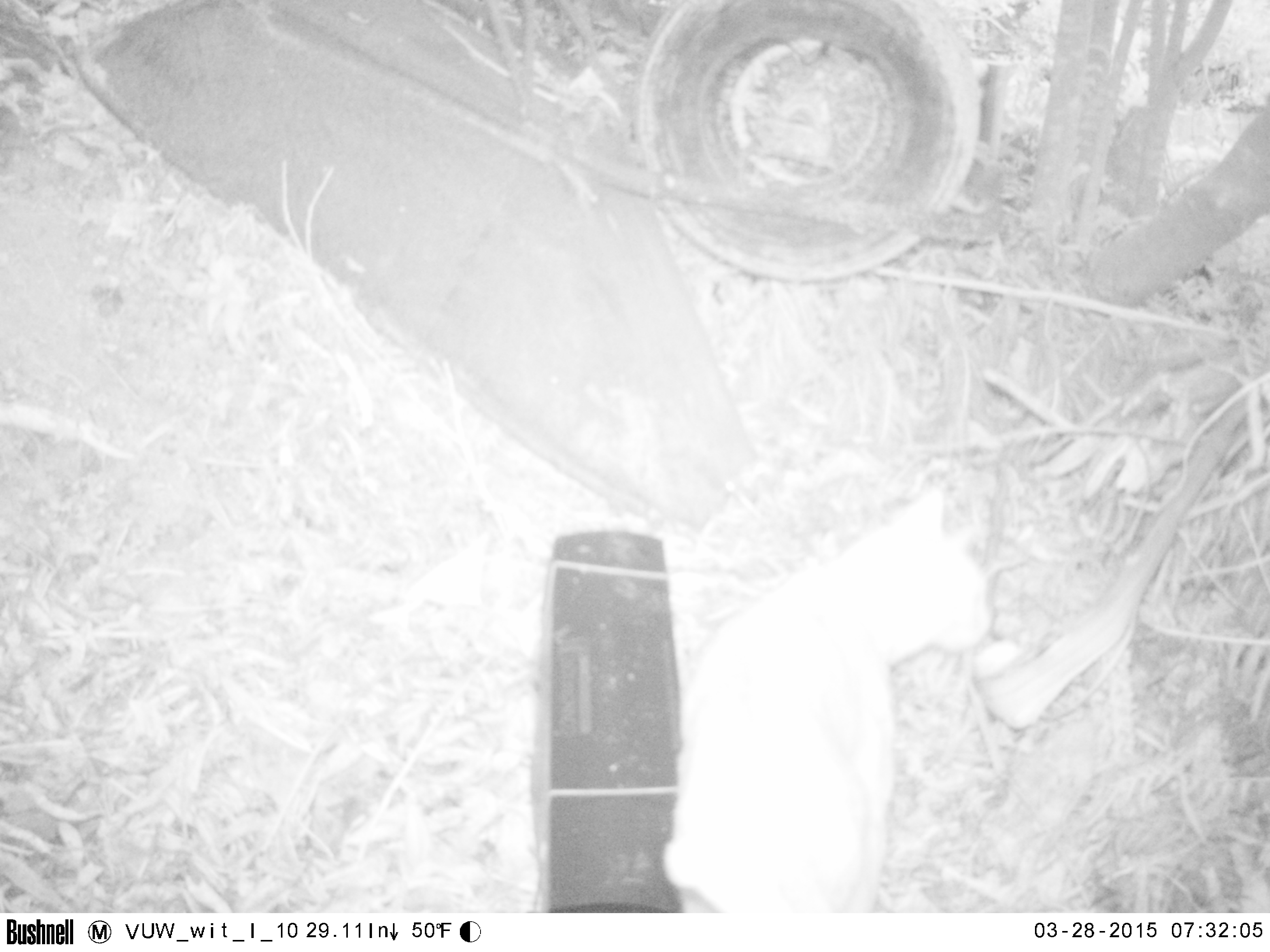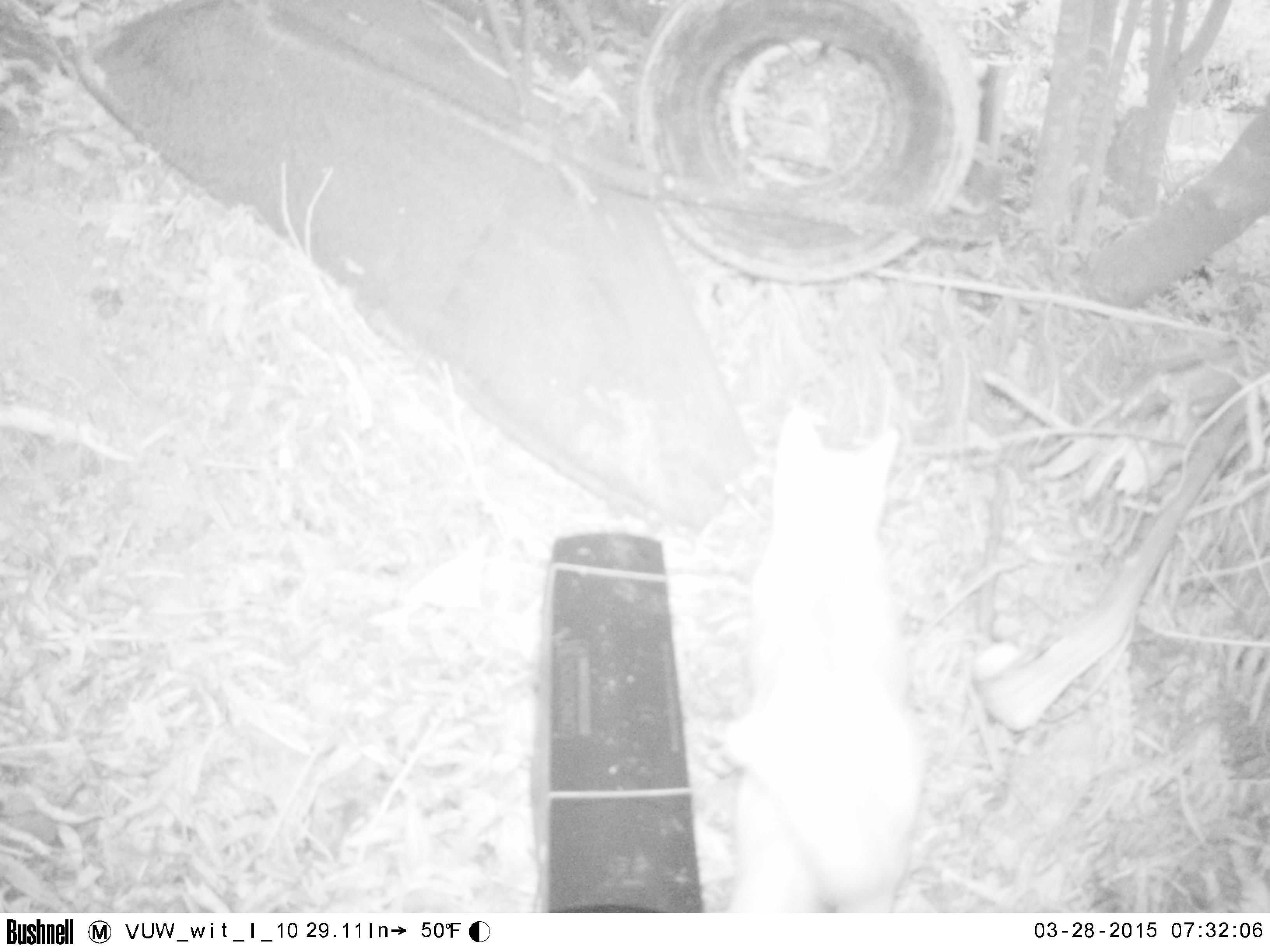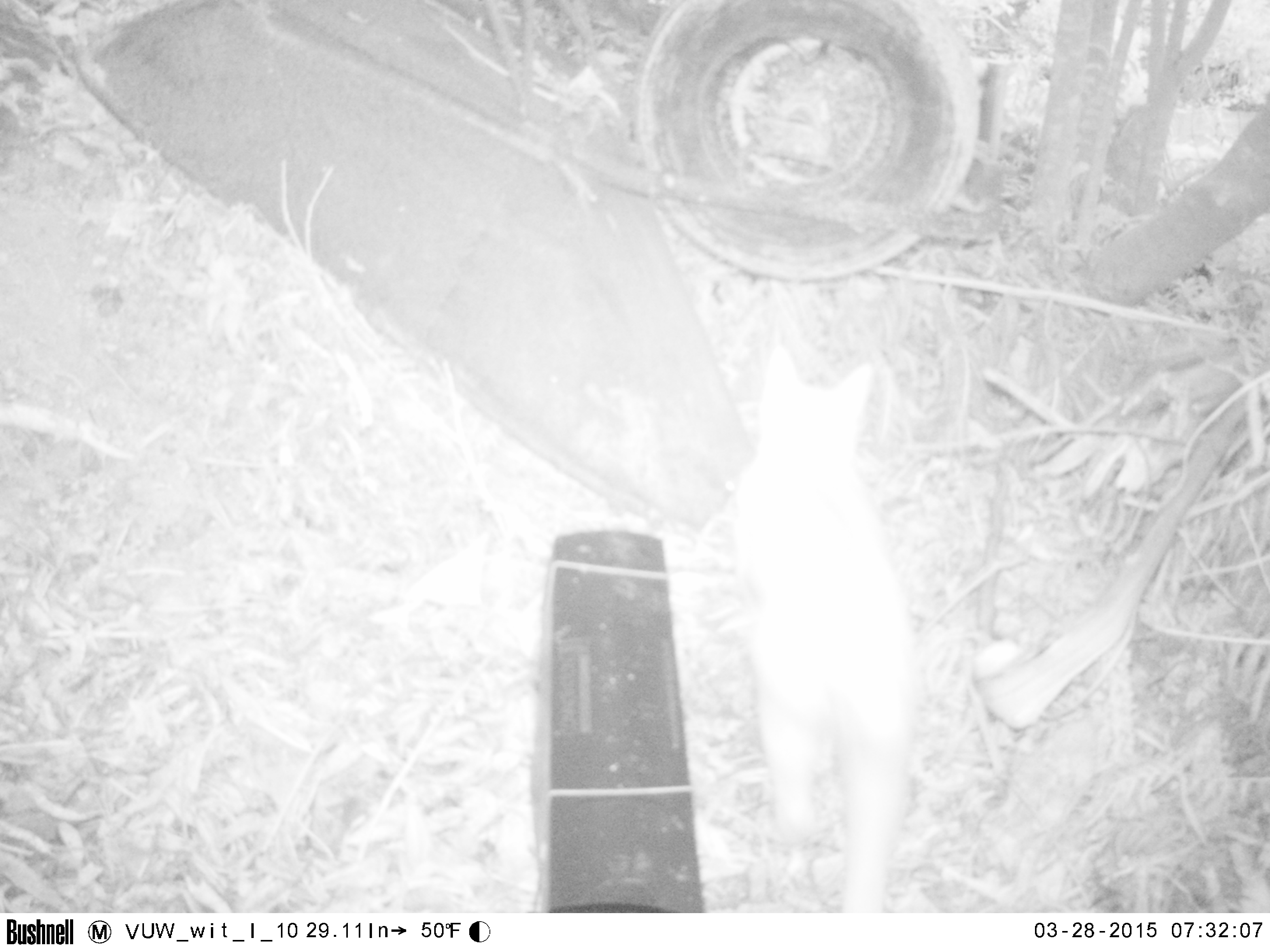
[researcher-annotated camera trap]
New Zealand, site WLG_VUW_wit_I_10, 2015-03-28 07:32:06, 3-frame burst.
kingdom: Animalia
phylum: Chordata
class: Mammalia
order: Carnivora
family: Felidae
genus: Felis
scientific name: Felis catus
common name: domestic cat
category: cat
Cat (domestic cat) (Felis catus).